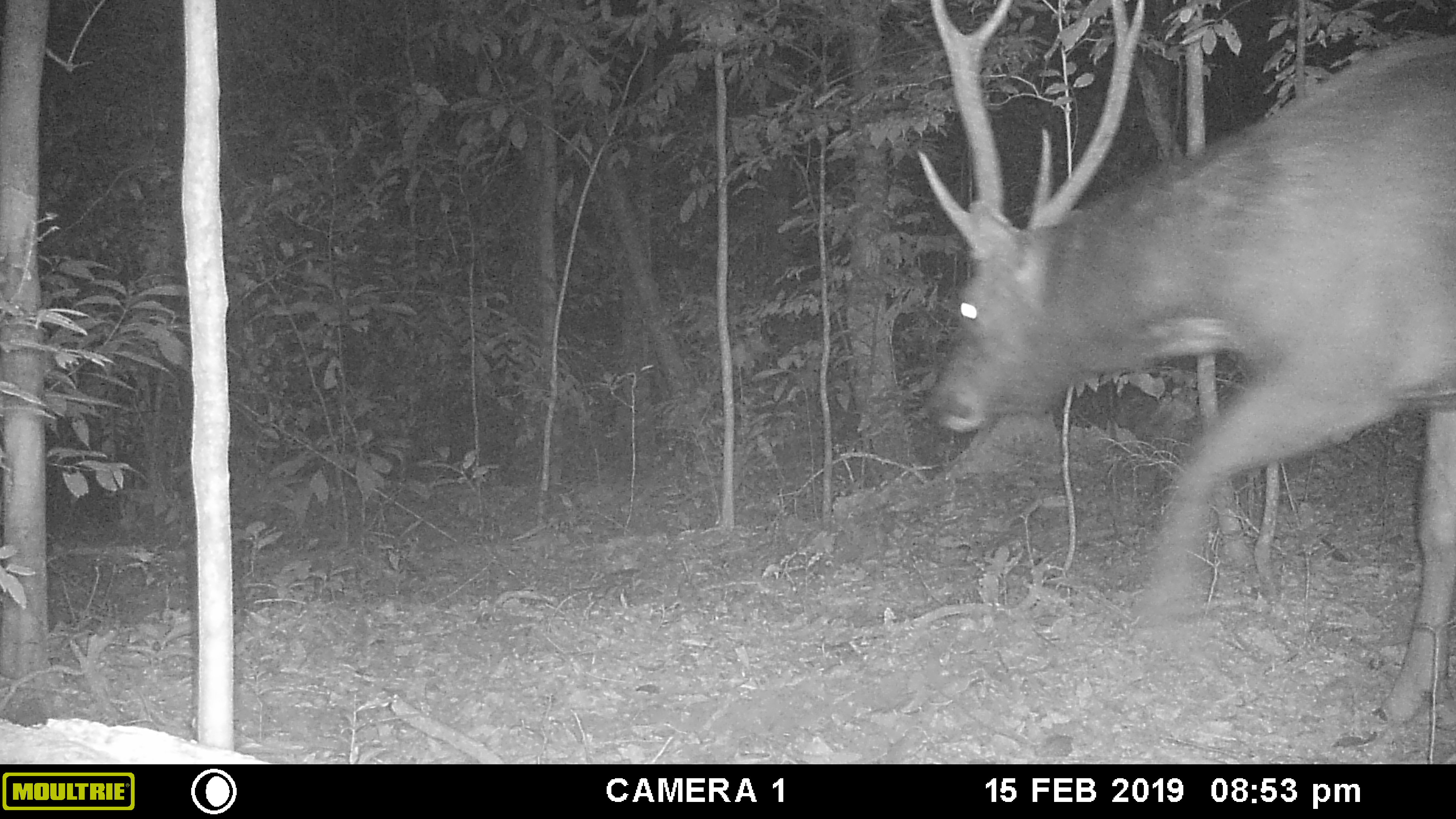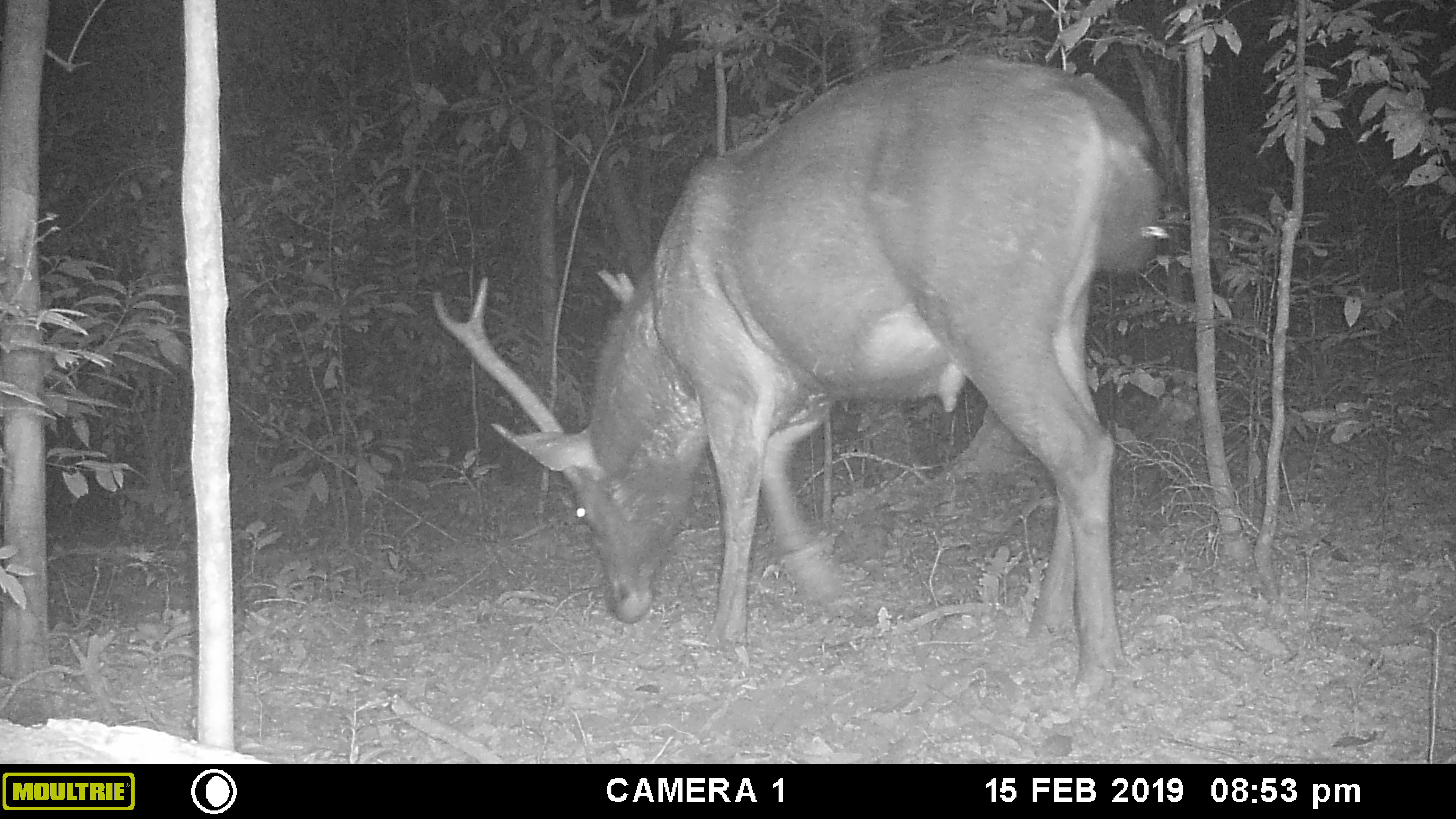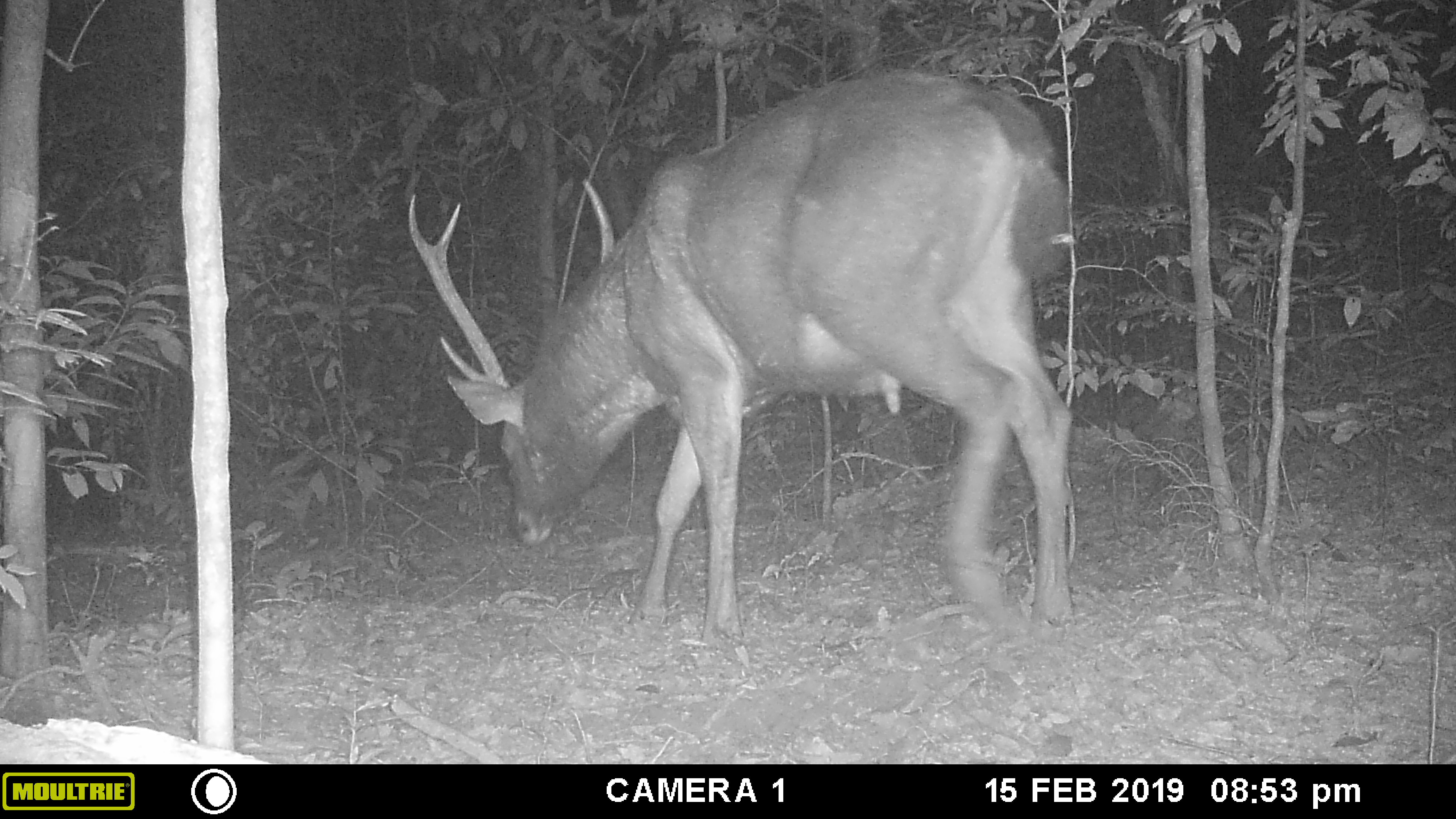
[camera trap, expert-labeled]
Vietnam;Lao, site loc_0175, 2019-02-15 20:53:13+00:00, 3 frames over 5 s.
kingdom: Animalia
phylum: Chordata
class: Mammalia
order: Artiodactyla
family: Cervidae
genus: Rusa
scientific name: Rusa unicolor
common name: sambar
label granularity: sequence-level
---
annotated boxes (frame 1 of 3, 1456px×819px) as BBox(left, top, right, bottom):
sambar: BBox(918, 0, 1456, 724)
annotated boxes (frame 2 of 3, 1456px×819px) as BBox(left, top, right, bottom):
sambar: BBox(428, 54, 1161, 701)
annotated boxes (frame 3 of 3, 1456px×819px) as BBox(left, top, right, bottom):
sambar: BBox(406, 68, 1075, 649)